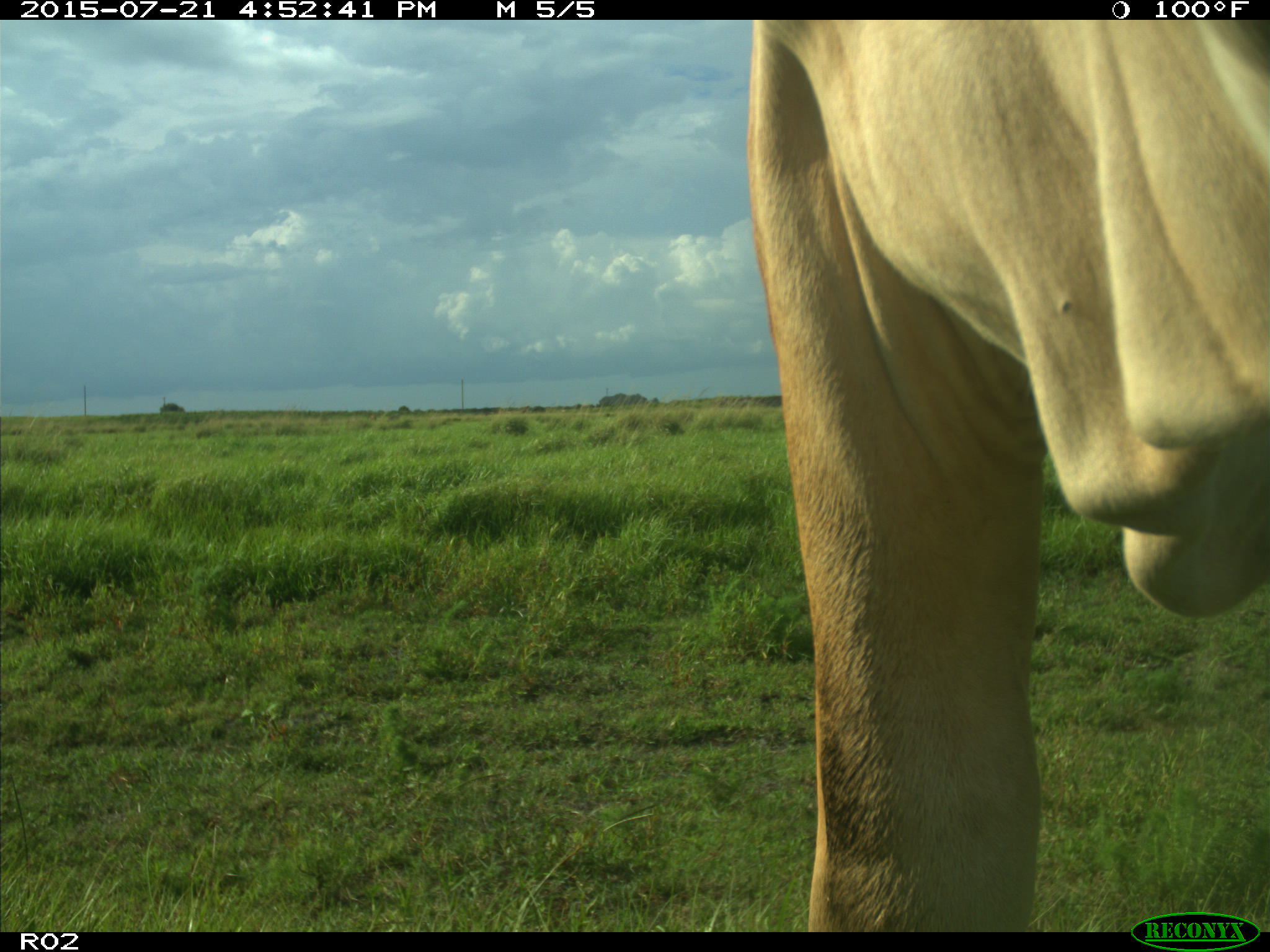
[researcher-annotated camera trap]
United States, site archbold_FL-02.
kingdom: Animalia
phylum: Chordata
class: Mammalia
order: Artiodactyla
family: Bovidae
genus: Bos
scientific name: Bos taurus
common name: domestic cow